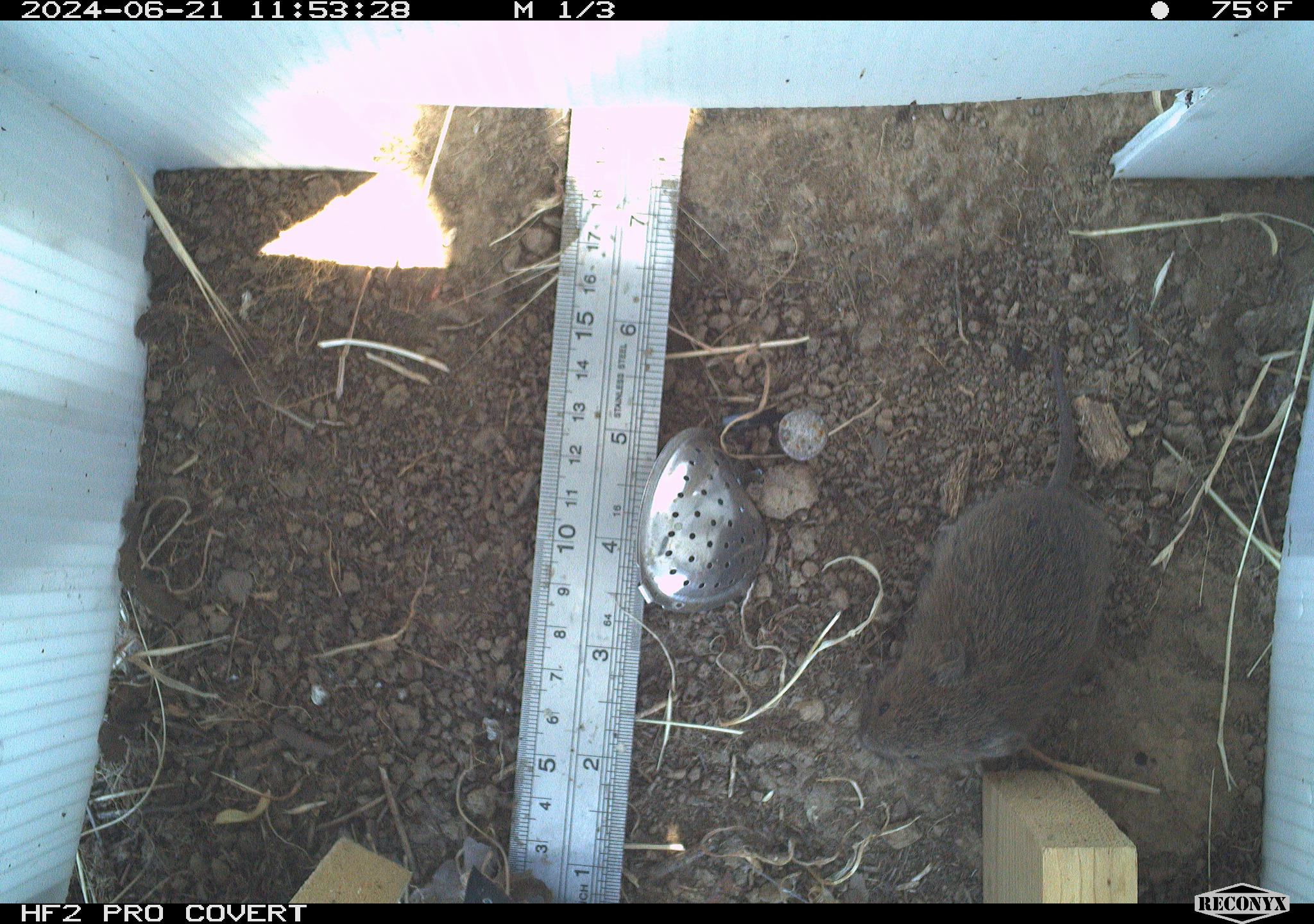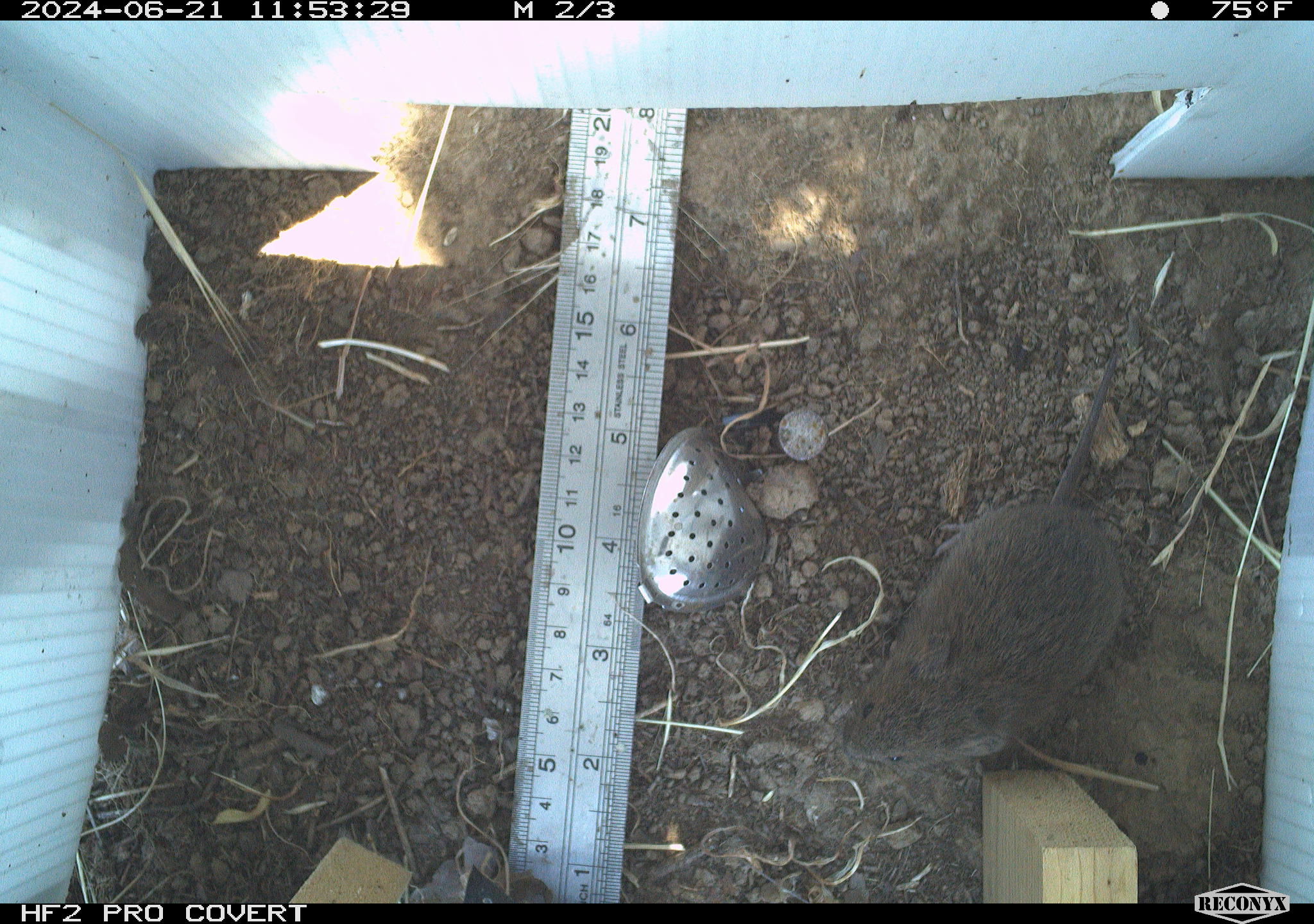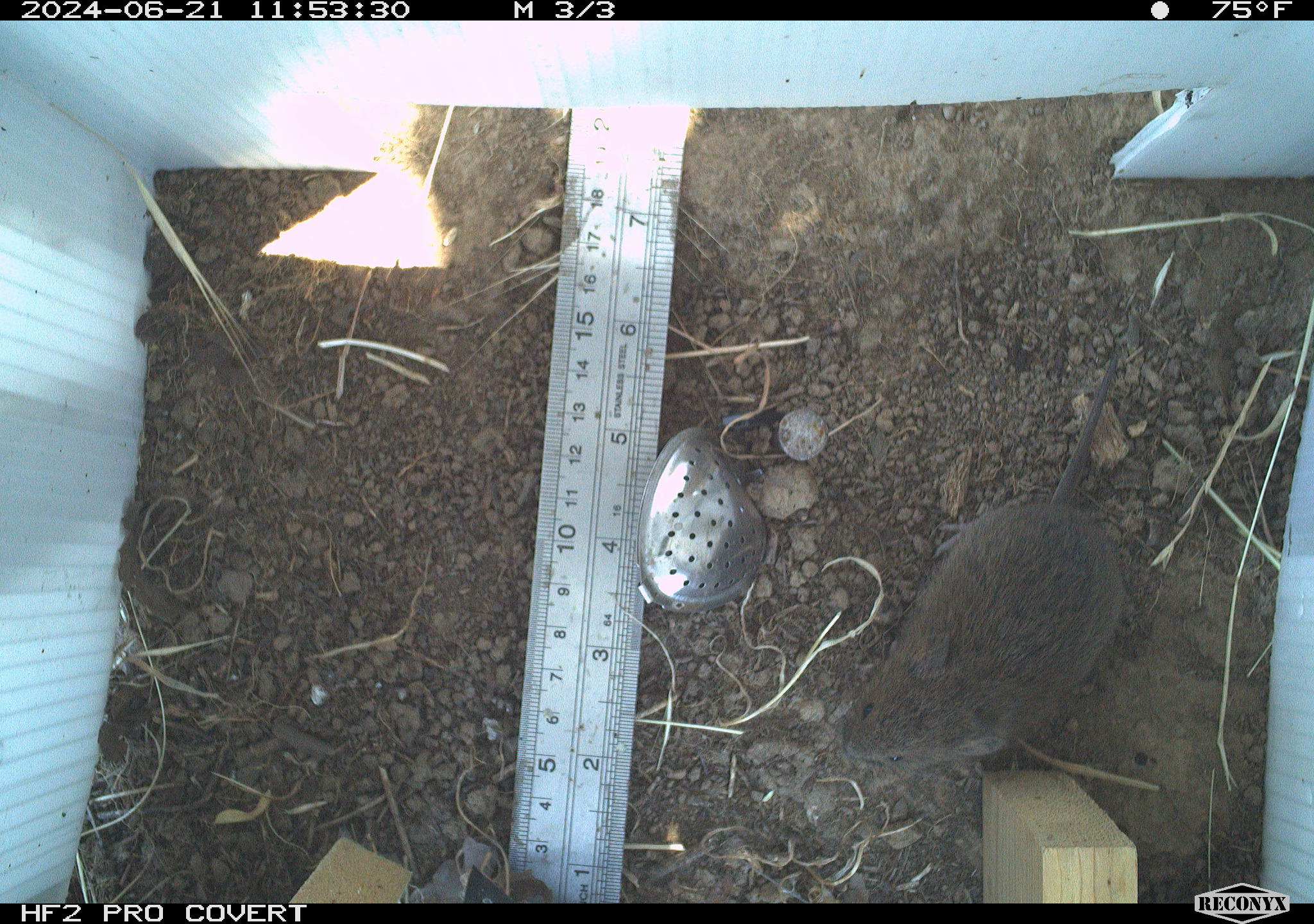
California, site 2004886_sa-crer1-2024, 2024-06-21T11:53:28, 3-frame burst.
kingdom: Animalia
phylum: Chordata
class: Mammalia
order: Rodentia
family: Cricetidae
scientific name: Arvicolinae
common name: voles, lemmings, and muskrats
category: arvicolinae subfamily